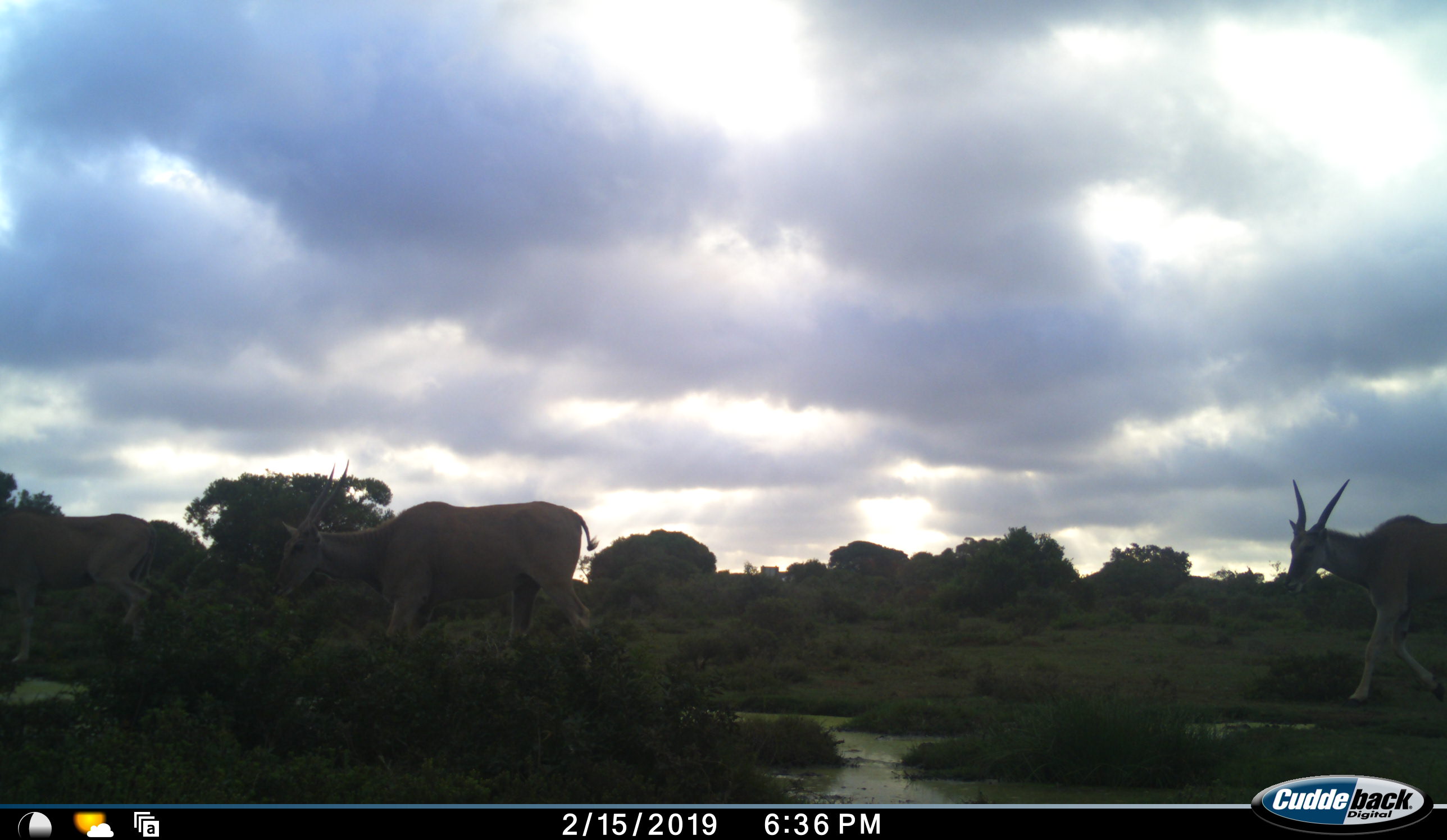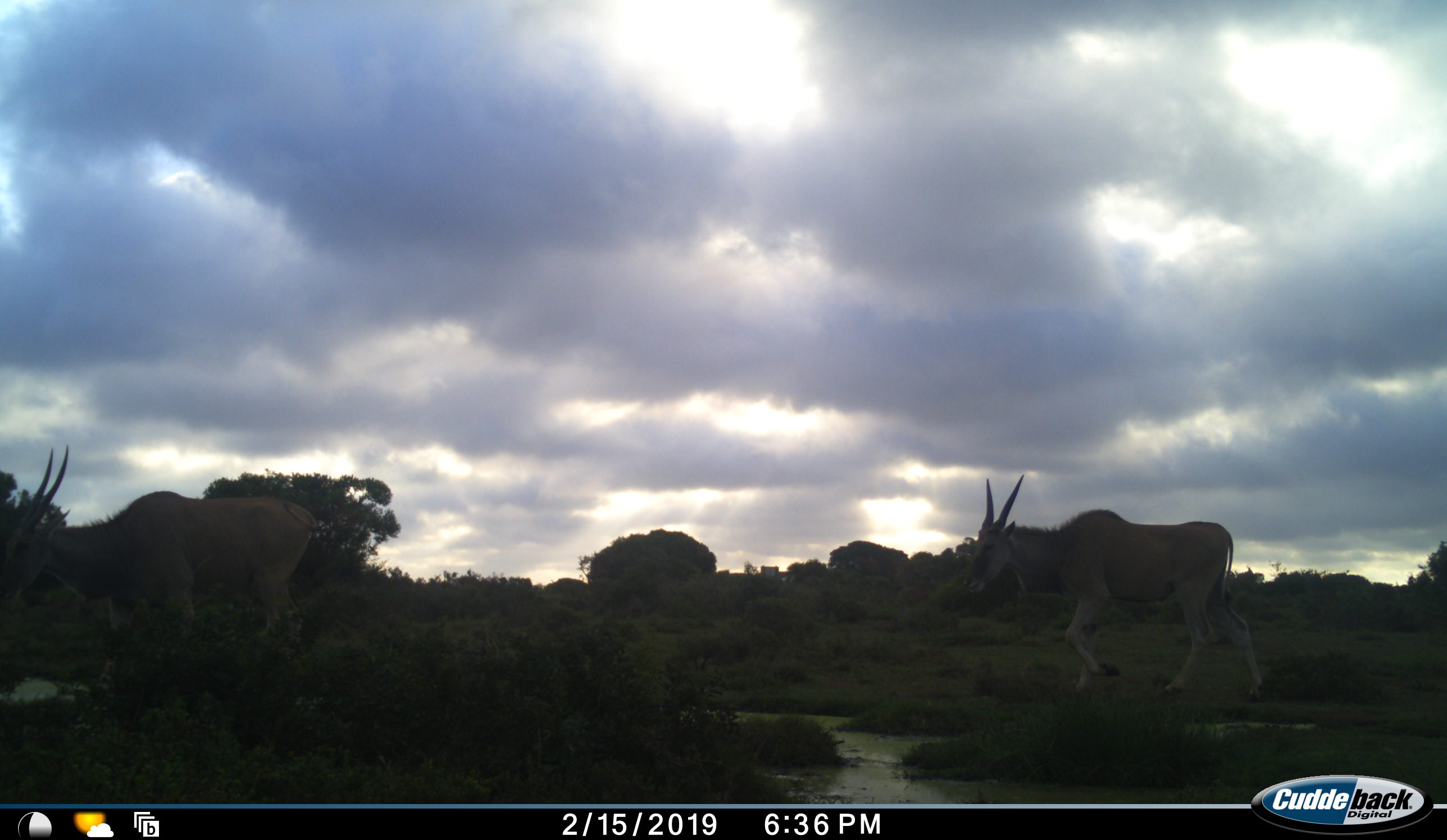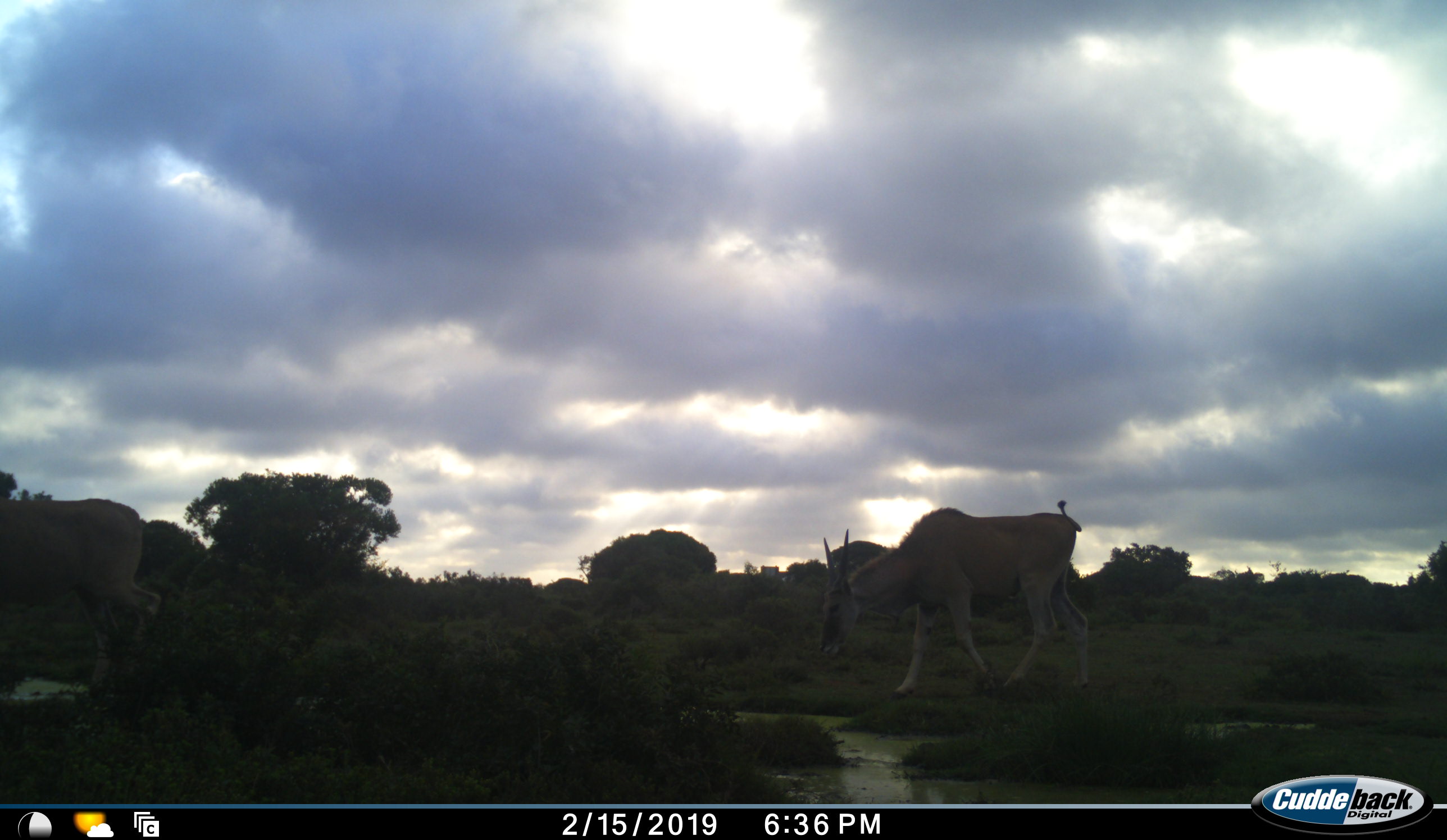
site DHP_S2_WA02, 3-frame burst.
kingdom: Animalia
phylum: Chordata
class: Mammalia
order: Artiodactyla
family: Bovidae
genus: Tragelaphus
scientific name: Tragelaphus oryx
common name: eland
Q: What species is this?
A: Eland (Tragelaphus oryx).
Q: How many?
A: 3.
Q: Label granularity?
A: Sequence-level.